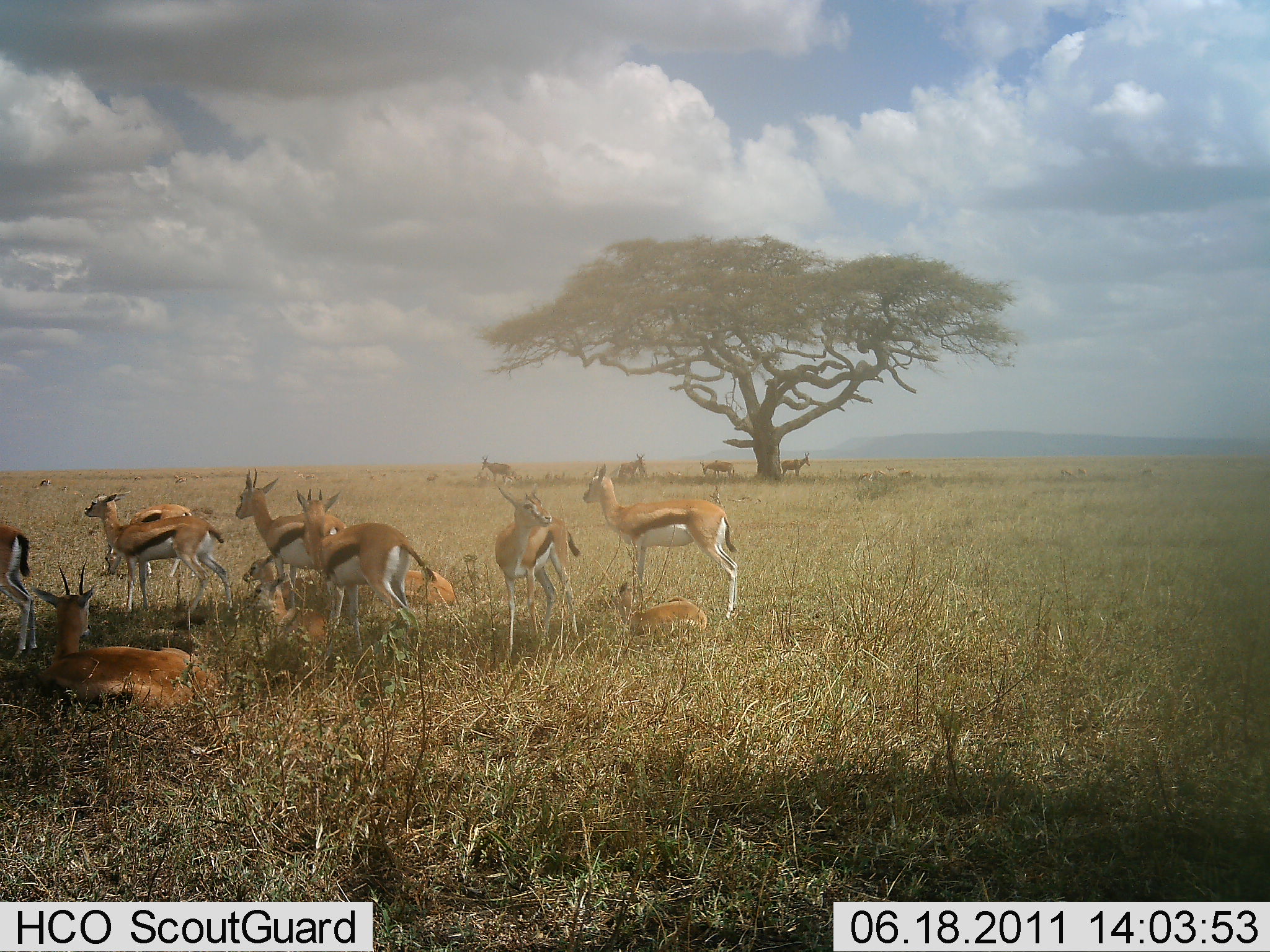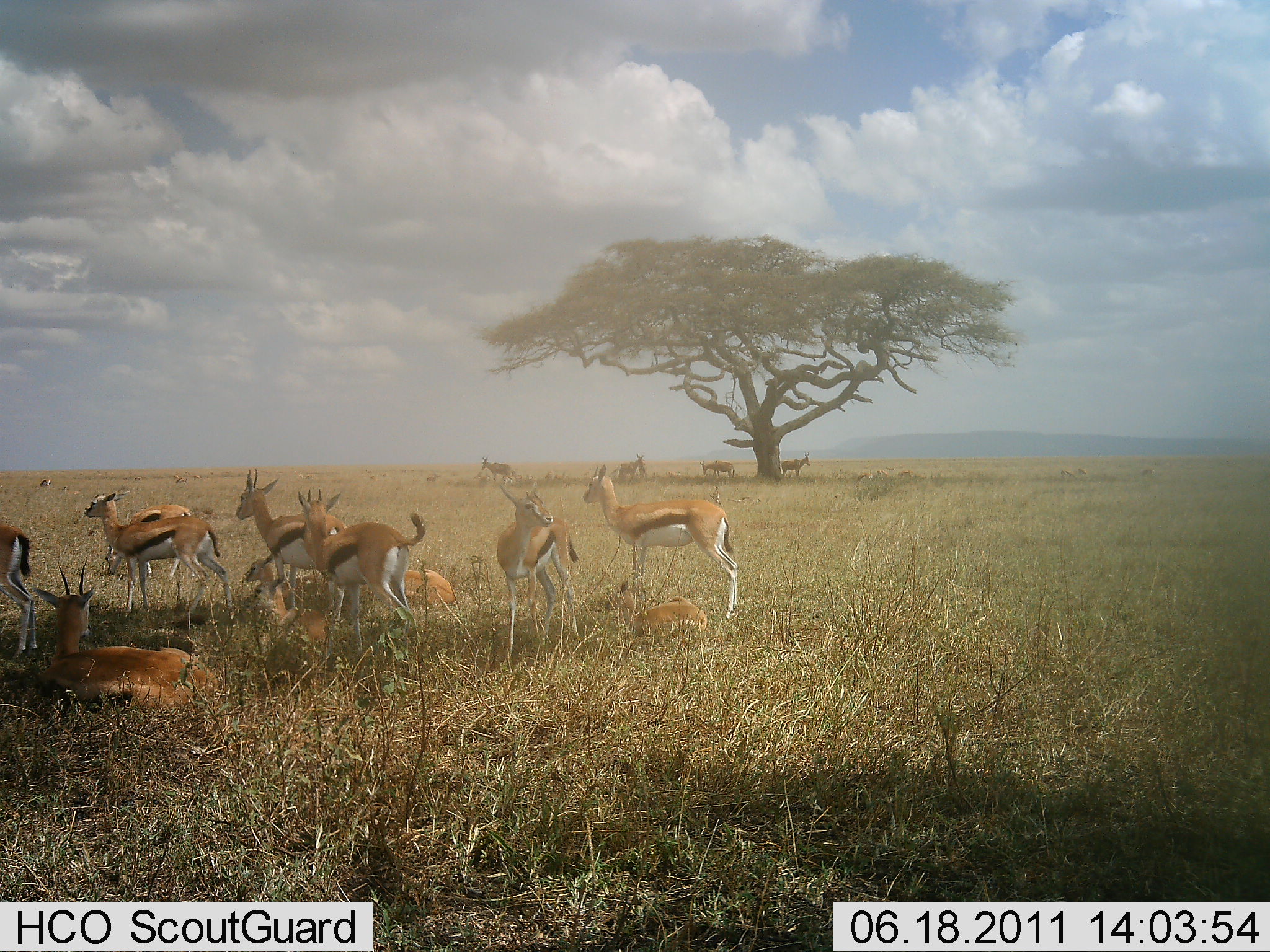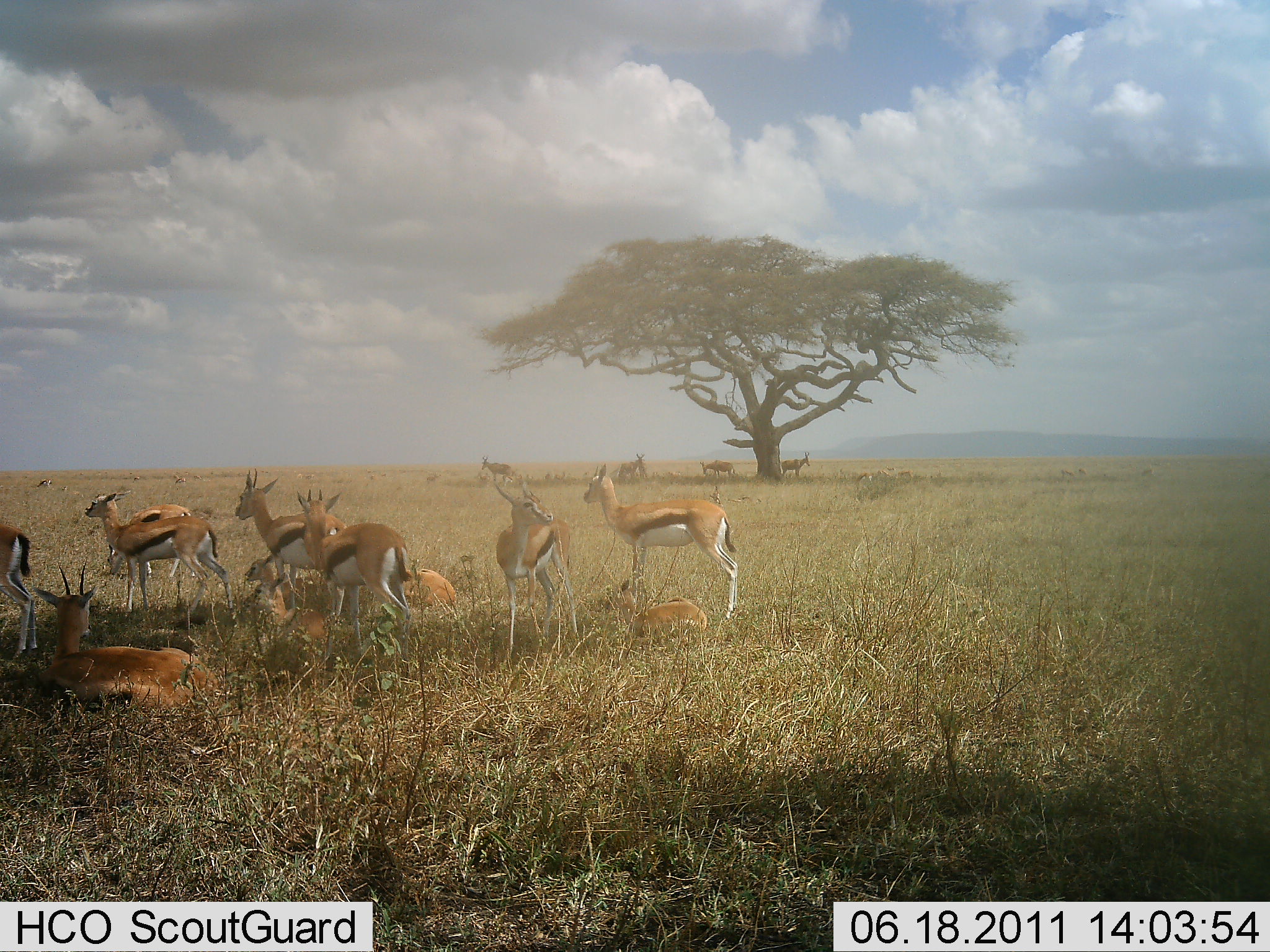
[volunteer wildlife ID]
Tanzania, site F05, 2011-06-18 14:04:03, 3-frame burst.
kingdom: Animalia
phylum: Chordata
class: Mammalia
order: Artiodactyla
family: Bovidae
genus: Eudorcas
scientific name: Eudorcas thomsonii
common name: thomson's gazelle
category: gazellethomsons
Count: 11-50.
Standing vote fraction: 81%.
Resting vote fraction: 100%.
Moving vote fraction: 6%.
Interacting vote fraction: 0%.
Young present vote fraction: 50%.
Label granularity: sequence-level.